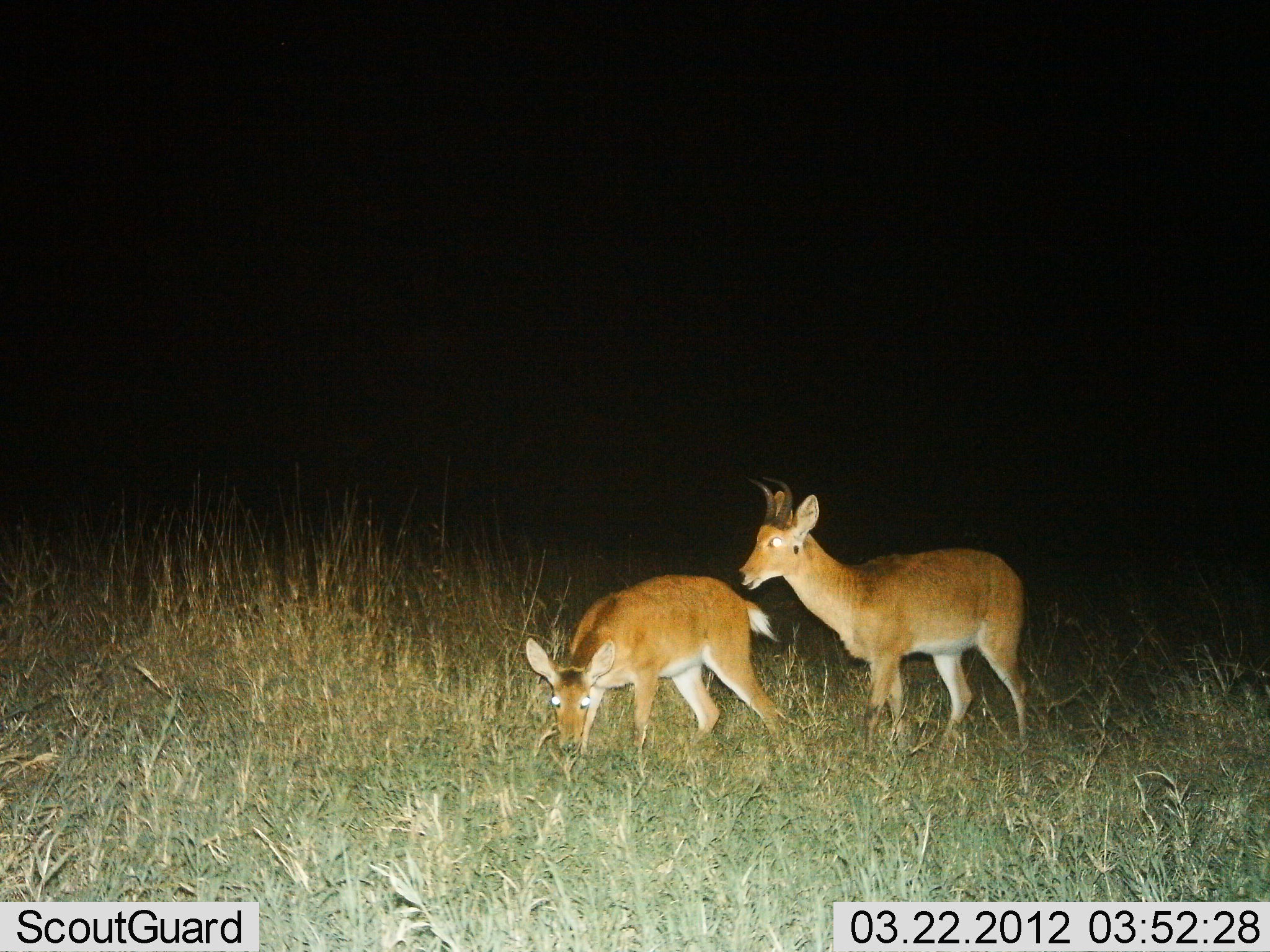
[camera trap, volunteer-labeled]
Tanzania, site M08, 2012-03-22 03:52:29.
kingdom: Animalia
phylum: Chordata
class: Mammalia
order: Artiodactyla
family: Bovidae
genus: Redunca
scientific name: Redunca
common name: reedbuck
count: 2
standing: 83%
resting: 0%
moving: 3%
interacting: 7%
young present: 0%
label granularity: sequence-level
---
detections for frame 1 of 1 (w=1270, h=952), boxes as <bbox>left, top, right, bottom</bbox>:
animal: <bbox>732, 474, 1034, 762</bbox>; <bbox>525, 574, 800, 782</bbox>